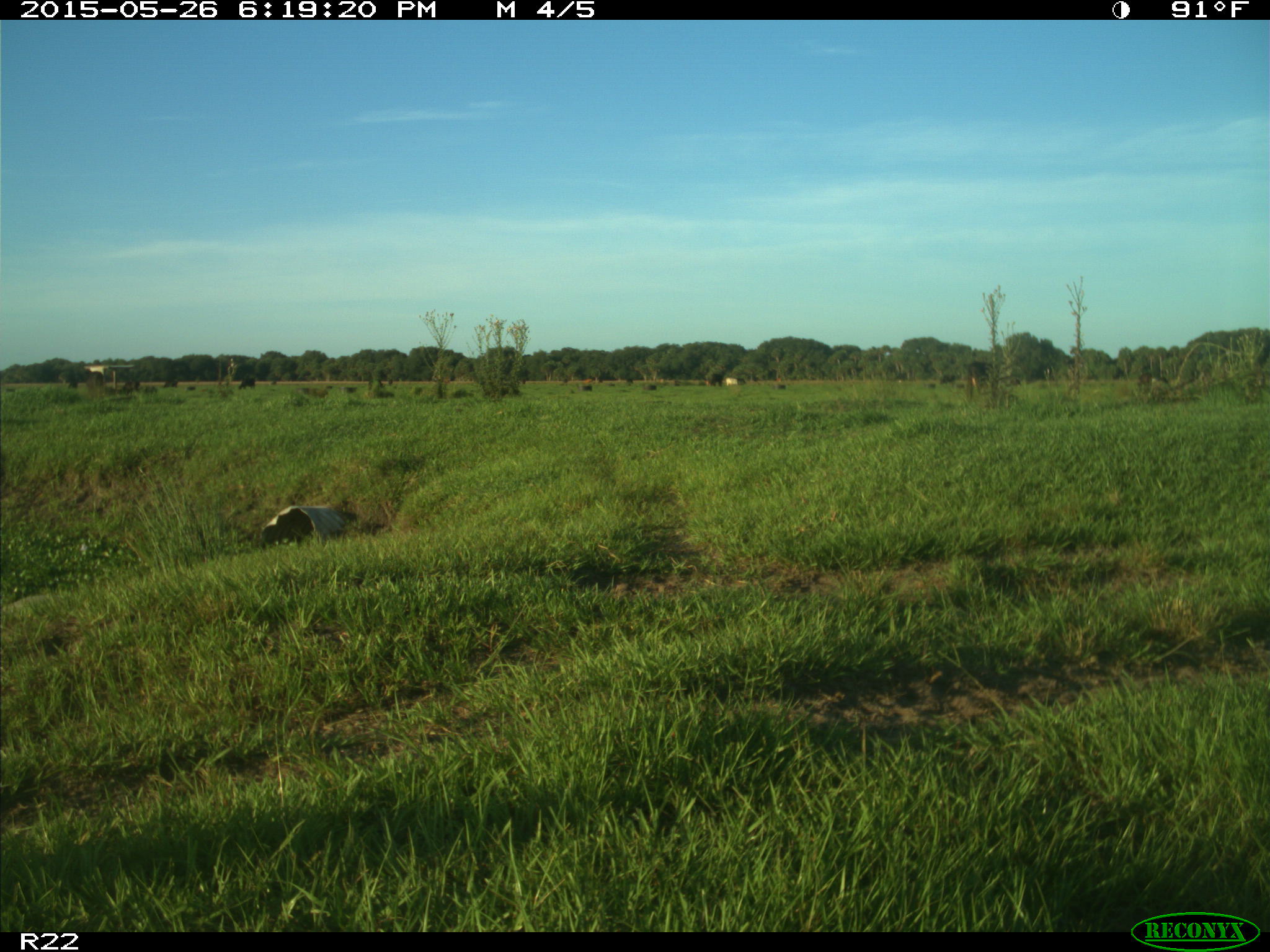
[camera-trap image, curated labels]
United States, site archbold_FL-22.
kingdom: Animalia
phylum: Chordata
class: Mammalia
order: Artiodactyla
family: Bovidae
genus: Bos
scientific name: Bos taurus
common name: domestic cow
Bos taurus (domestic cow).